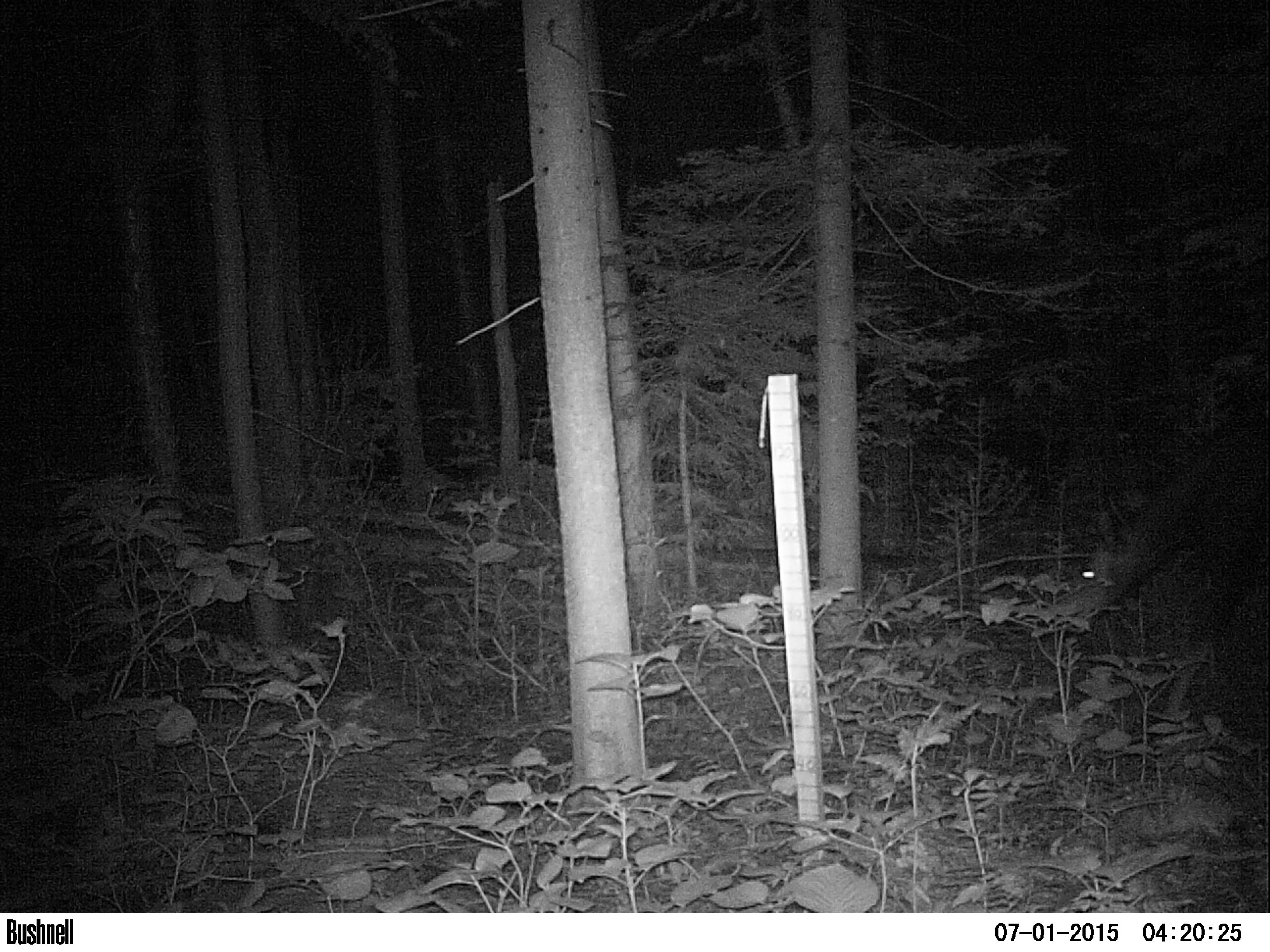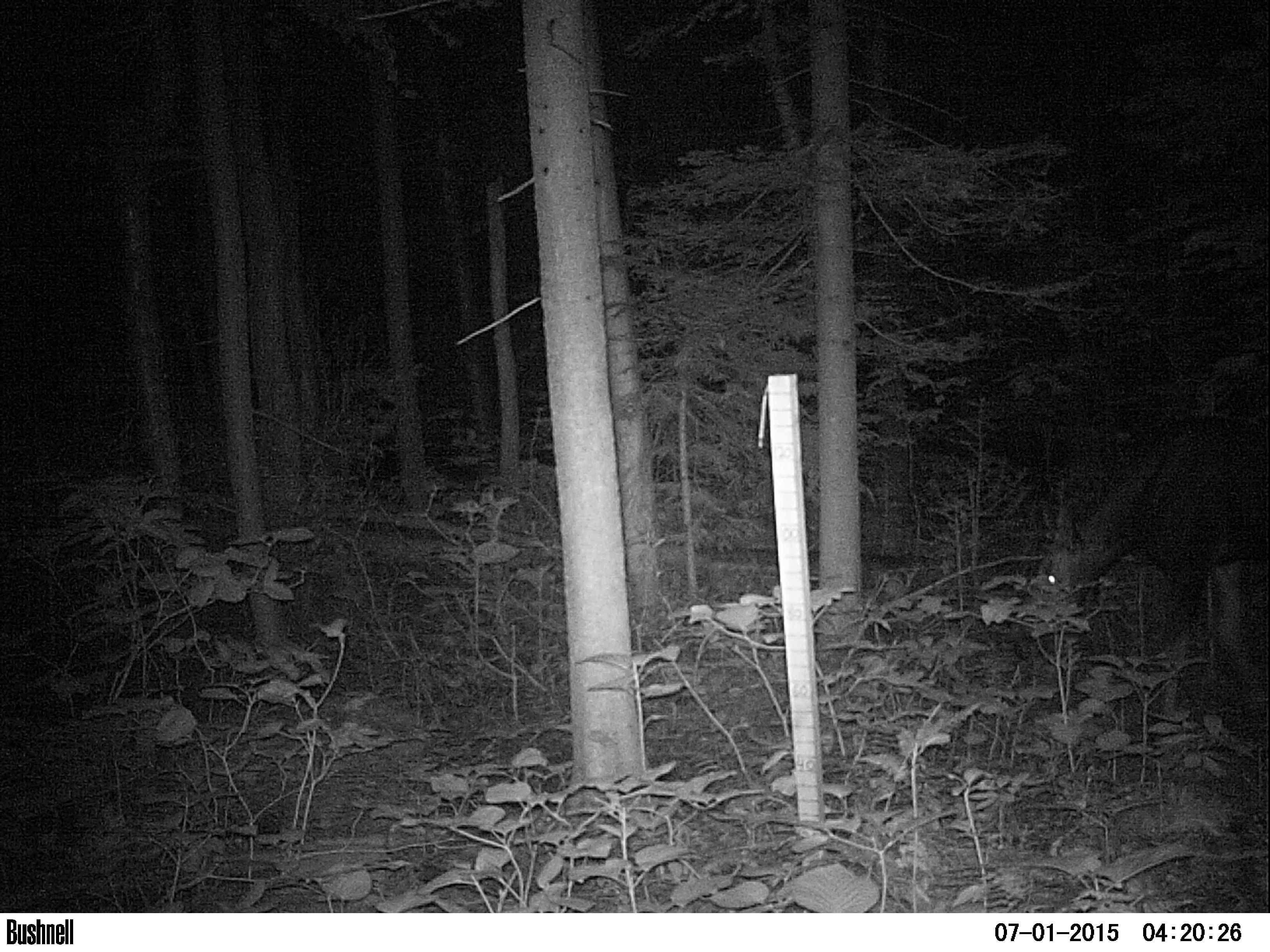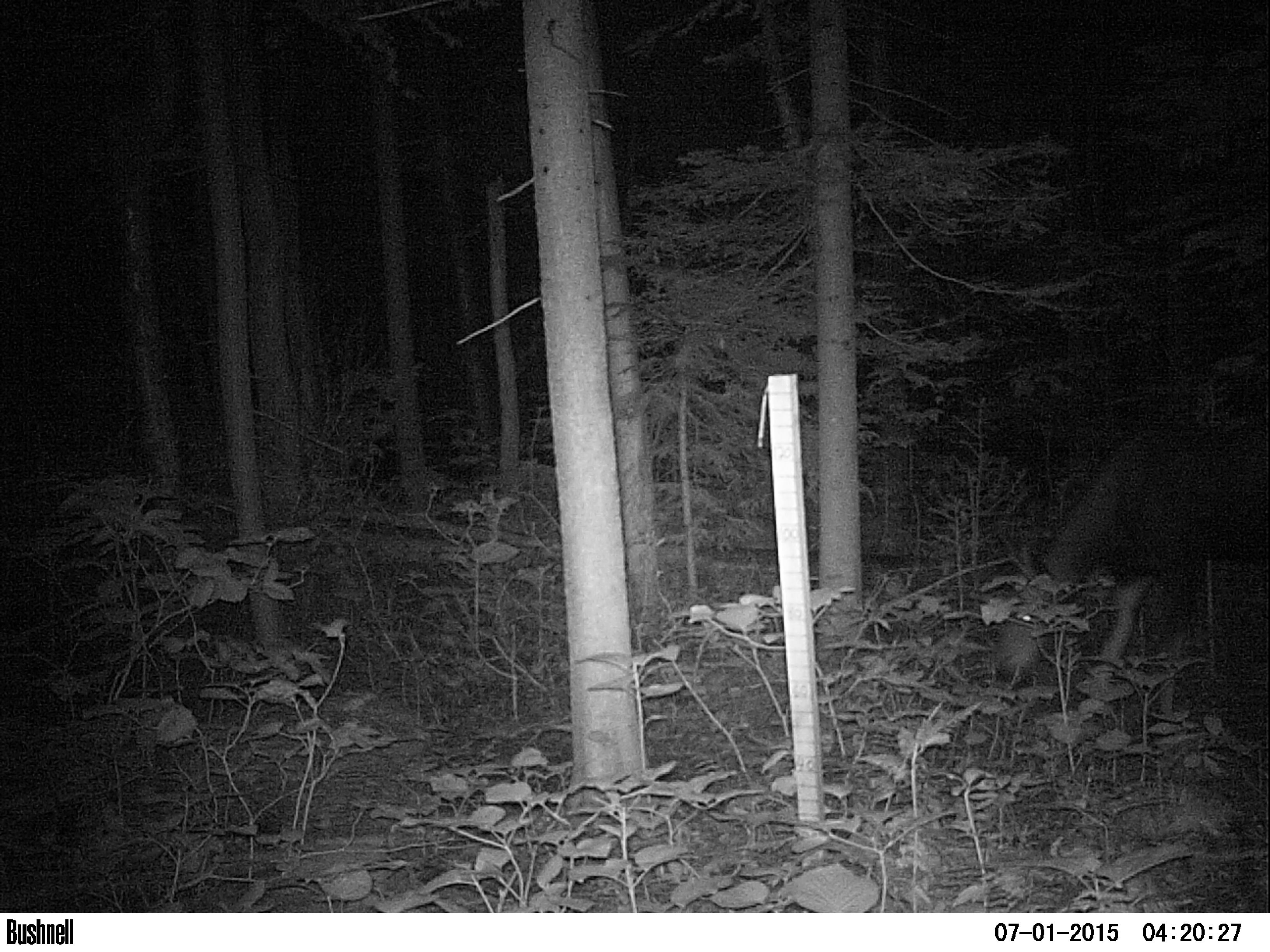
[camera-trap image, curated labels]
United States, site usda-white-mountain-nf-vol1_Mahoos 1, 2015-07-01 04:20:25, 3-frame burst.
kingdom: Animalia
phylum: Chordata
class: Mammalia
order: Artiodactyla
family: Cervidae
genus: Alces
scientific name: Alces alces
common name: moose